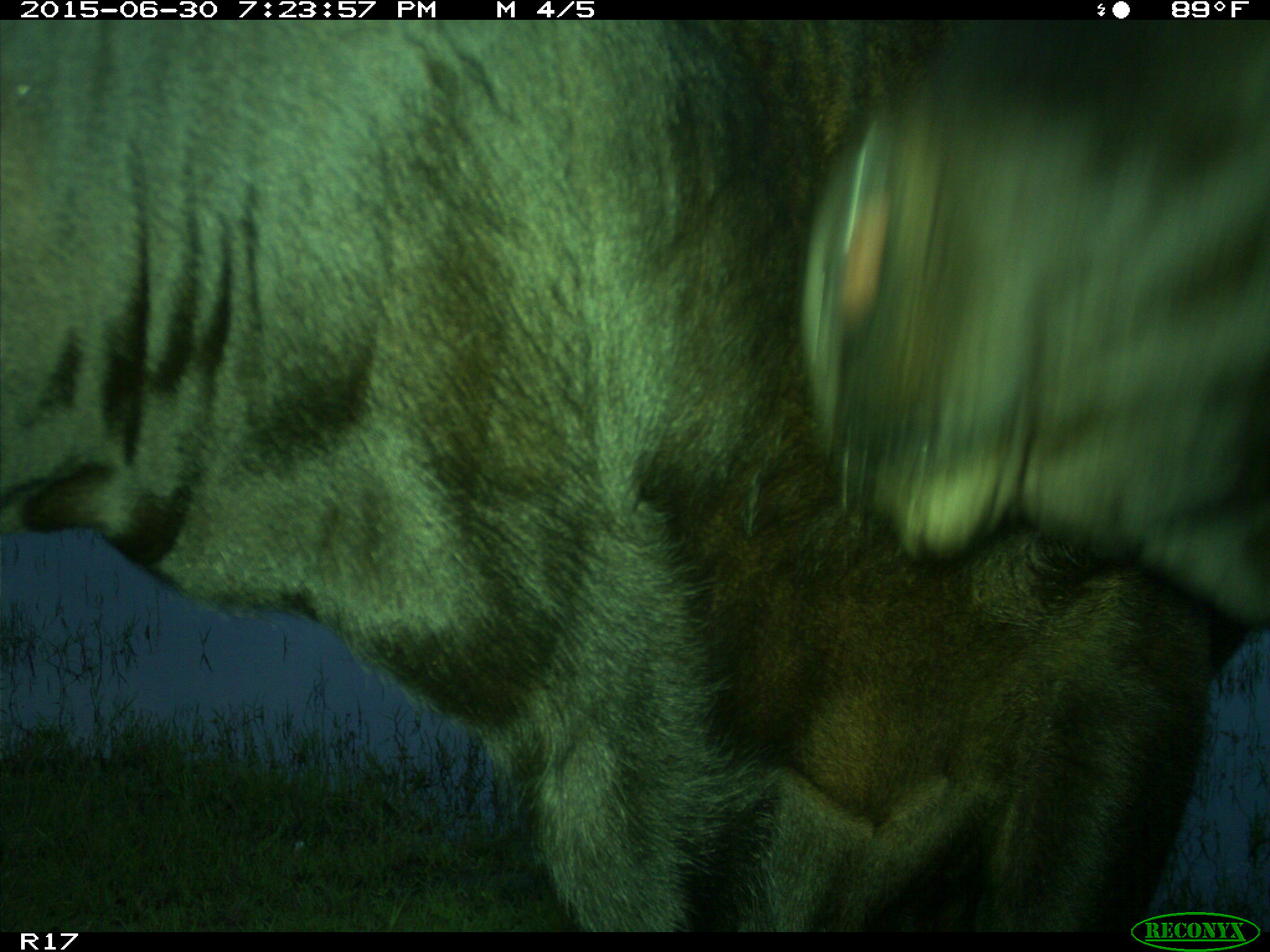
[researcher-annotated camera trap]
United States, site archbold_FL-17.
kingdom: Animalia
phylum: Chordata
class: Mammalia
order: Artiodactyla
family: Bovidae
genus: Bos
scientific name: Bos taurus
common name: domestic cow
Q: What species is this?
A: Bos taurus (domestic cow).